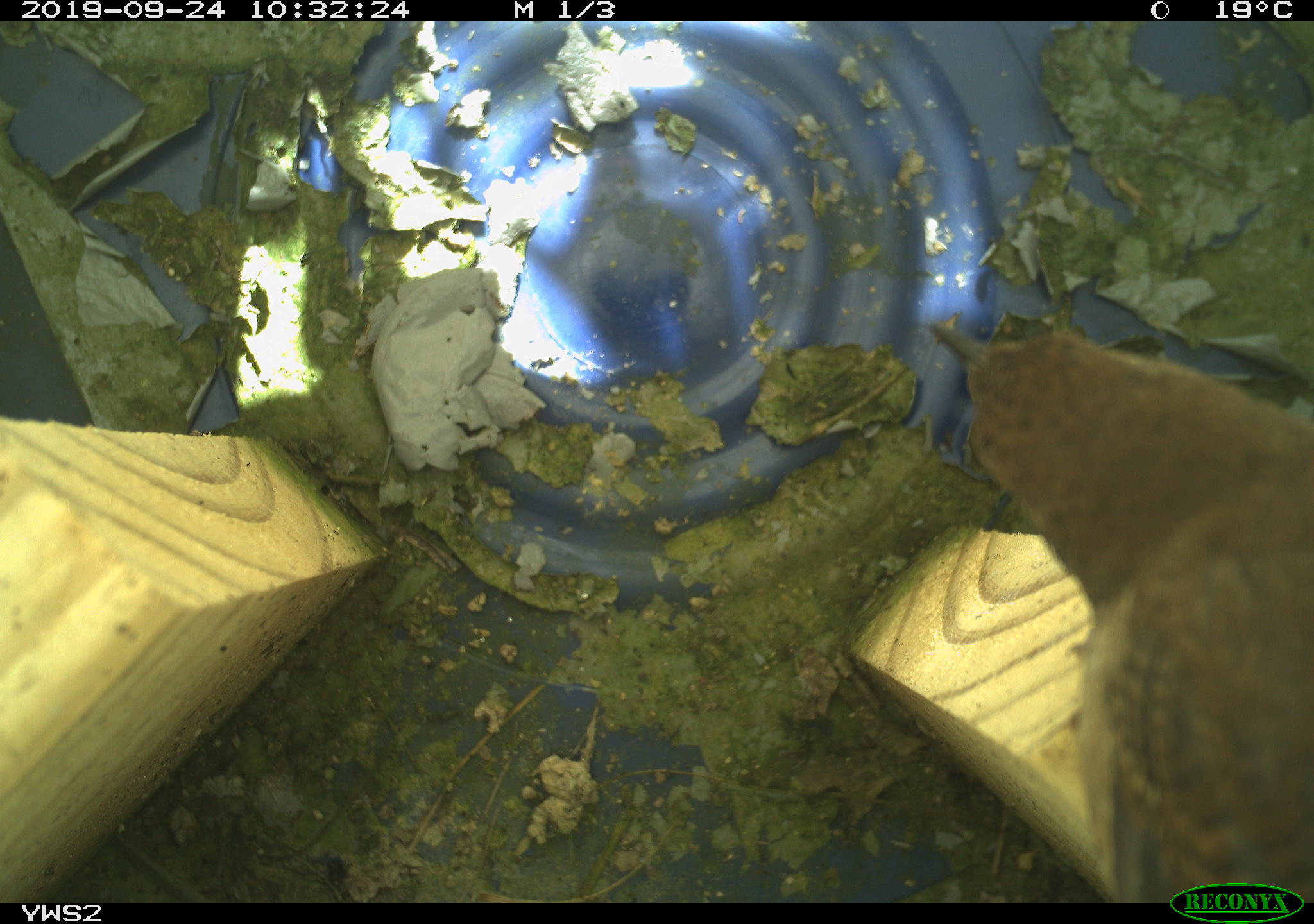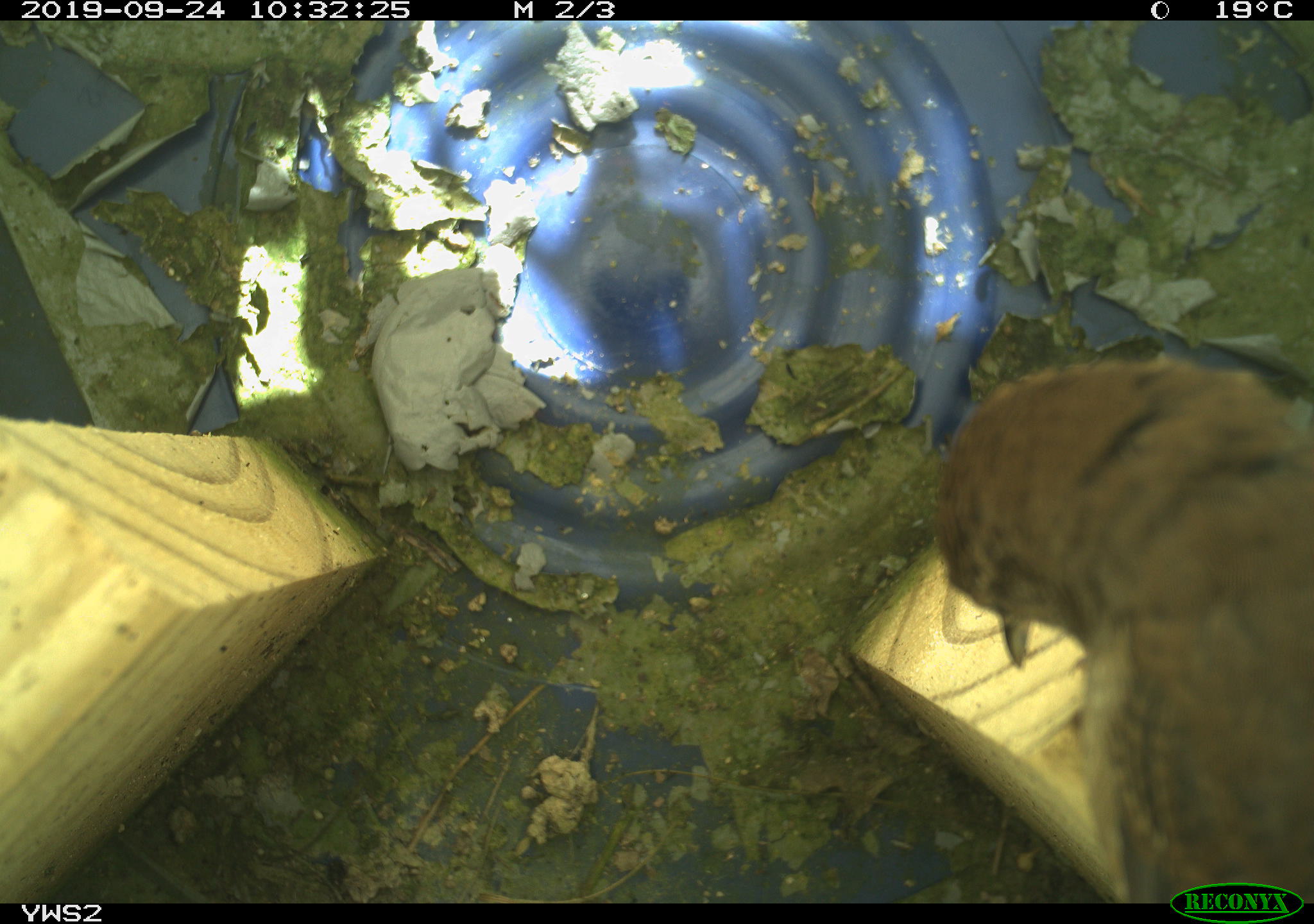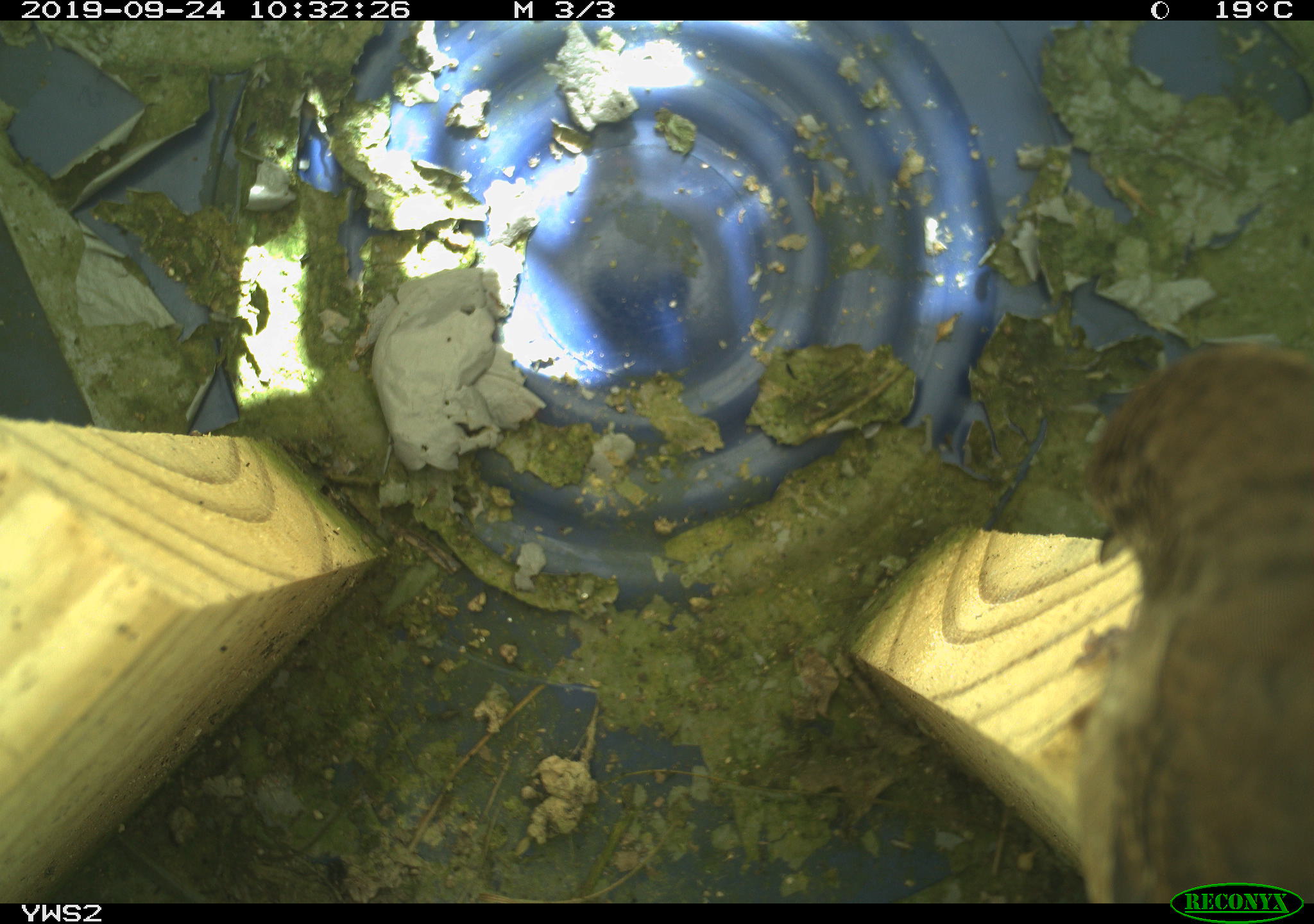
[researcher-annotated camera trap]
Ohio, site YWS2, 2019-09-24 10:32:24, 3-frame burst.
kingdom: Animalia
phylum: Chordata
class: Aves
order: Passeriformes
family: Troglodytidae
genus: Troglodytes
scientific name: Troglodytes aedon aedon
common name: northern house wren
Northern house wren (Troglodytes aedon aedon).